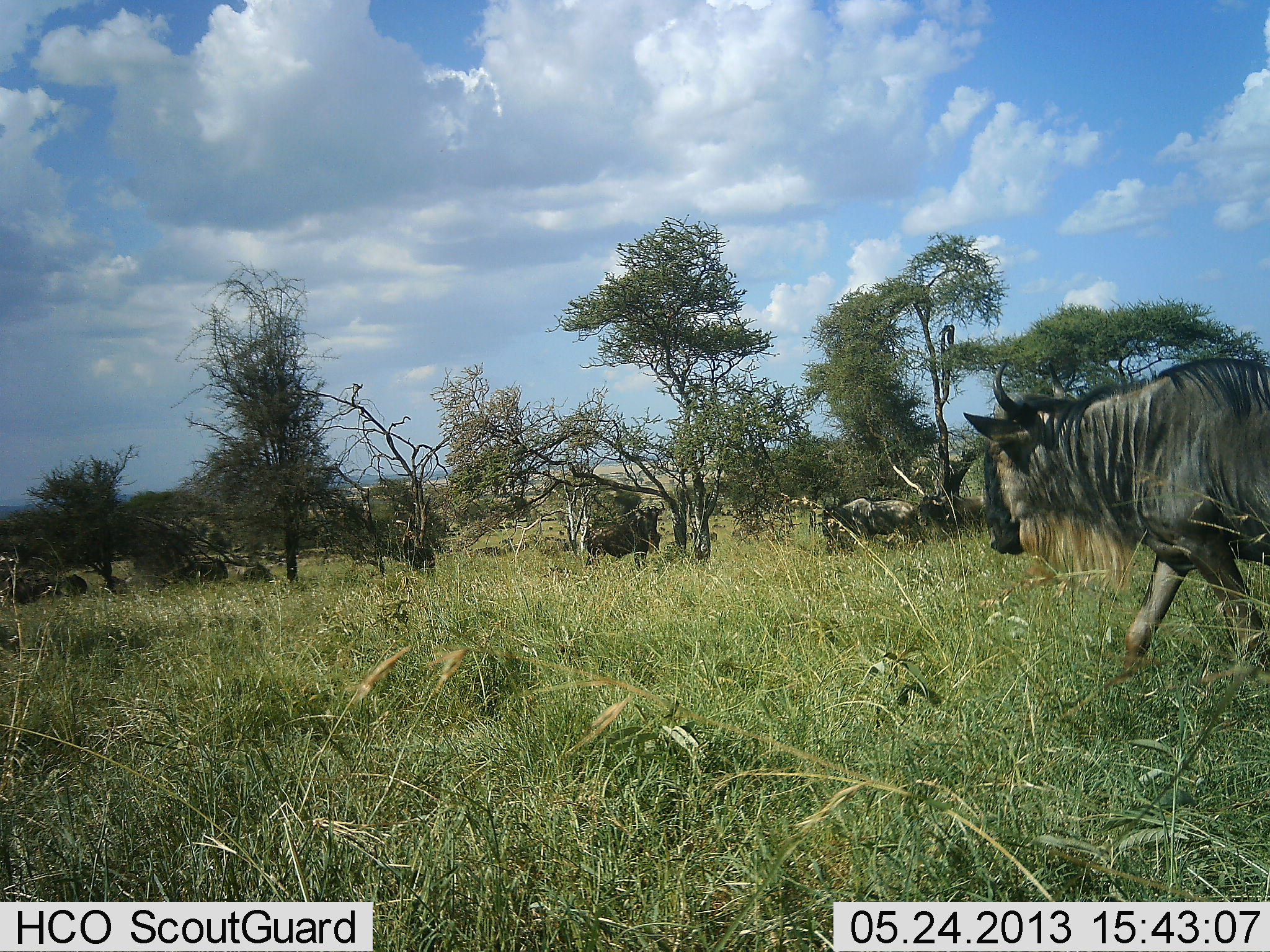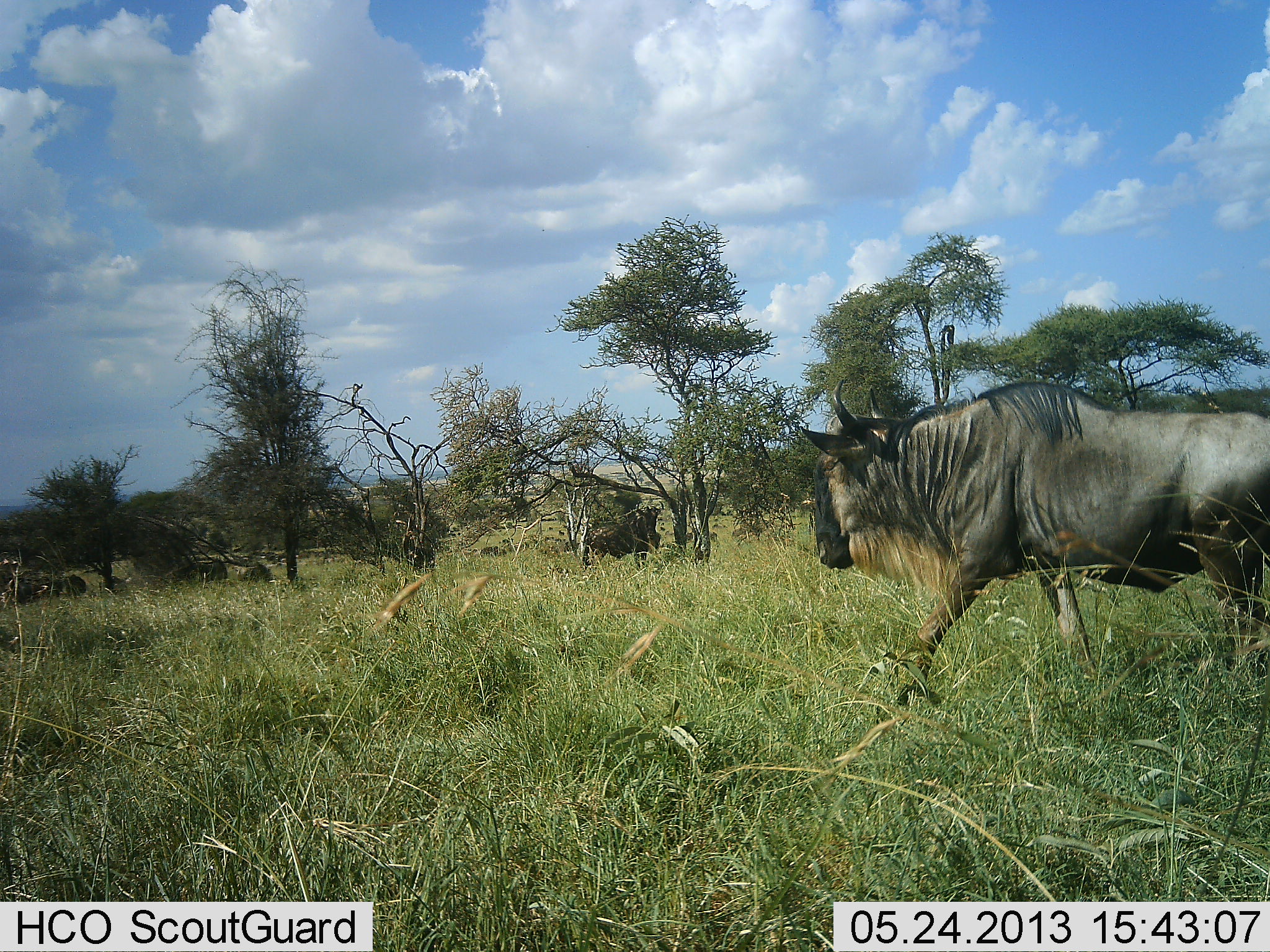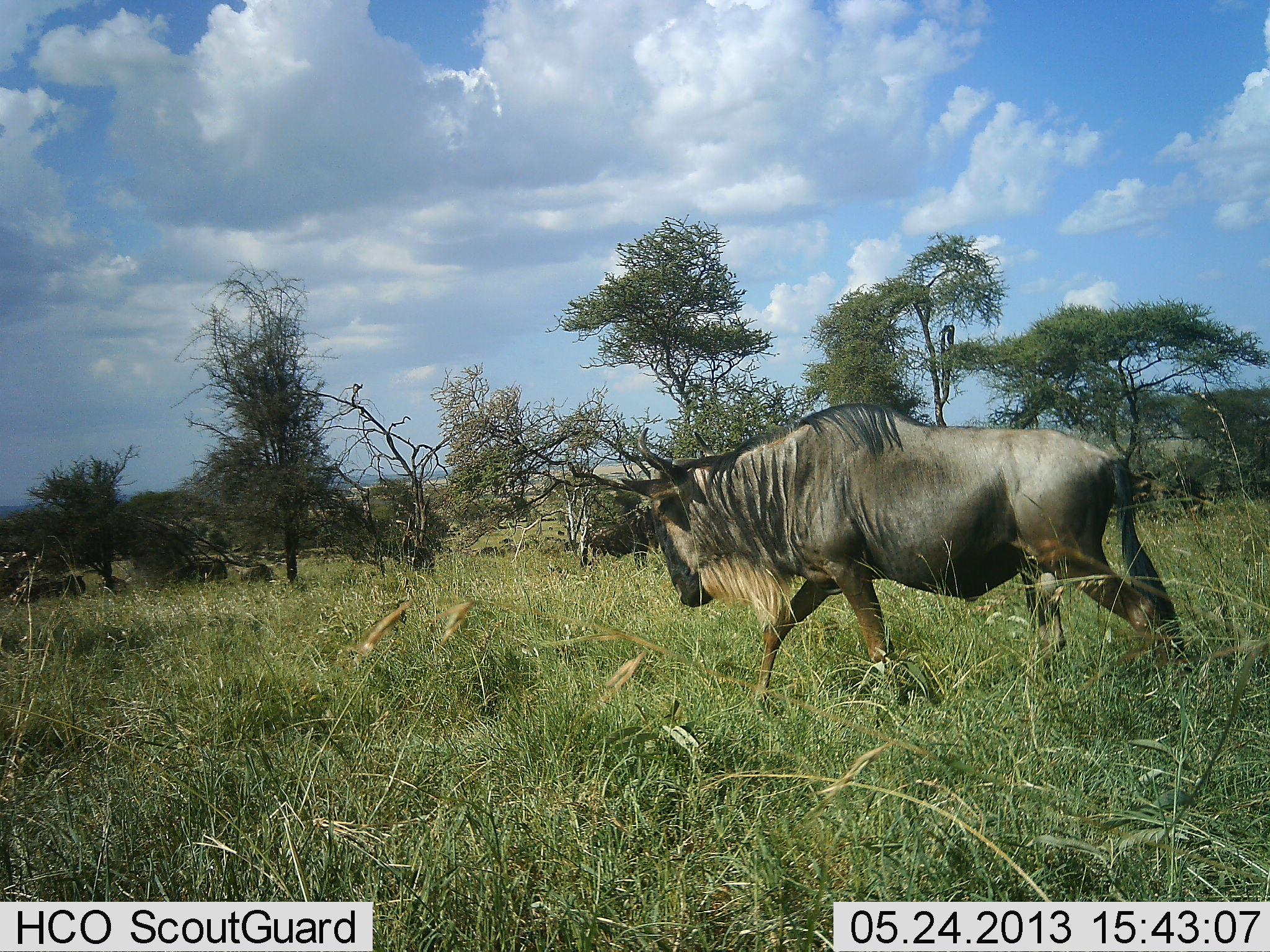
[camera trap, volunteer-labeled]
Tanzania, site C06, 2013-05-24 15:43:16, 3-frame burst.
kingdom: Animalia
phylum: Chordata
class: Mammalia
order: Artiodactyla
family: Bovidae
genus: Connochaetes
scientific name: Connochaetes taurinus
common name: blue wildebeest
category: wildebeest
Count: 2.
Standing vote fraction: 34%.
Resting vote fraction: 3%.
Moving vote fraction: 91%.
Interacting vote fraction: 0%.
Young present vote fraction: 0%.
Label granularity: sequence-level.